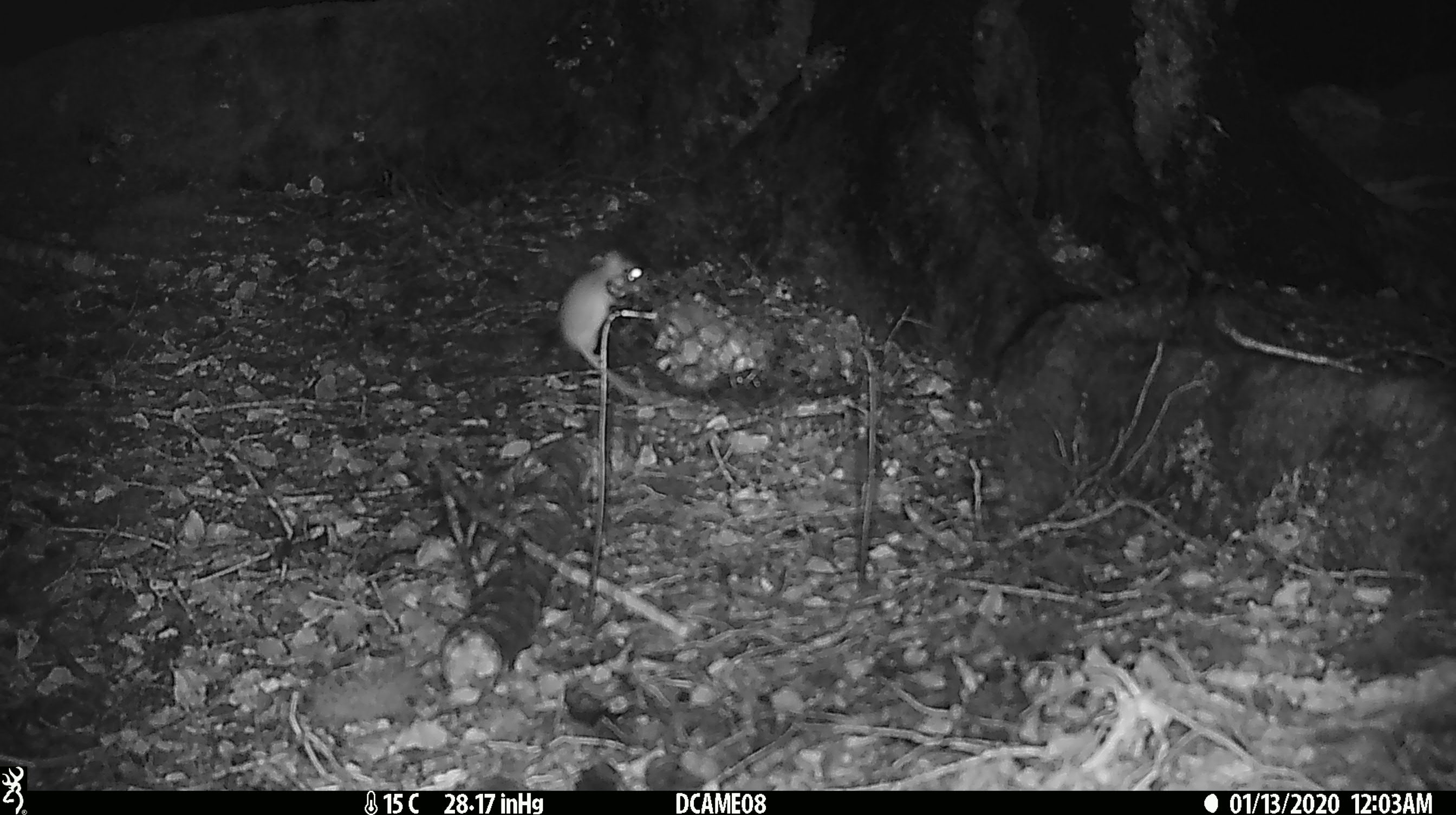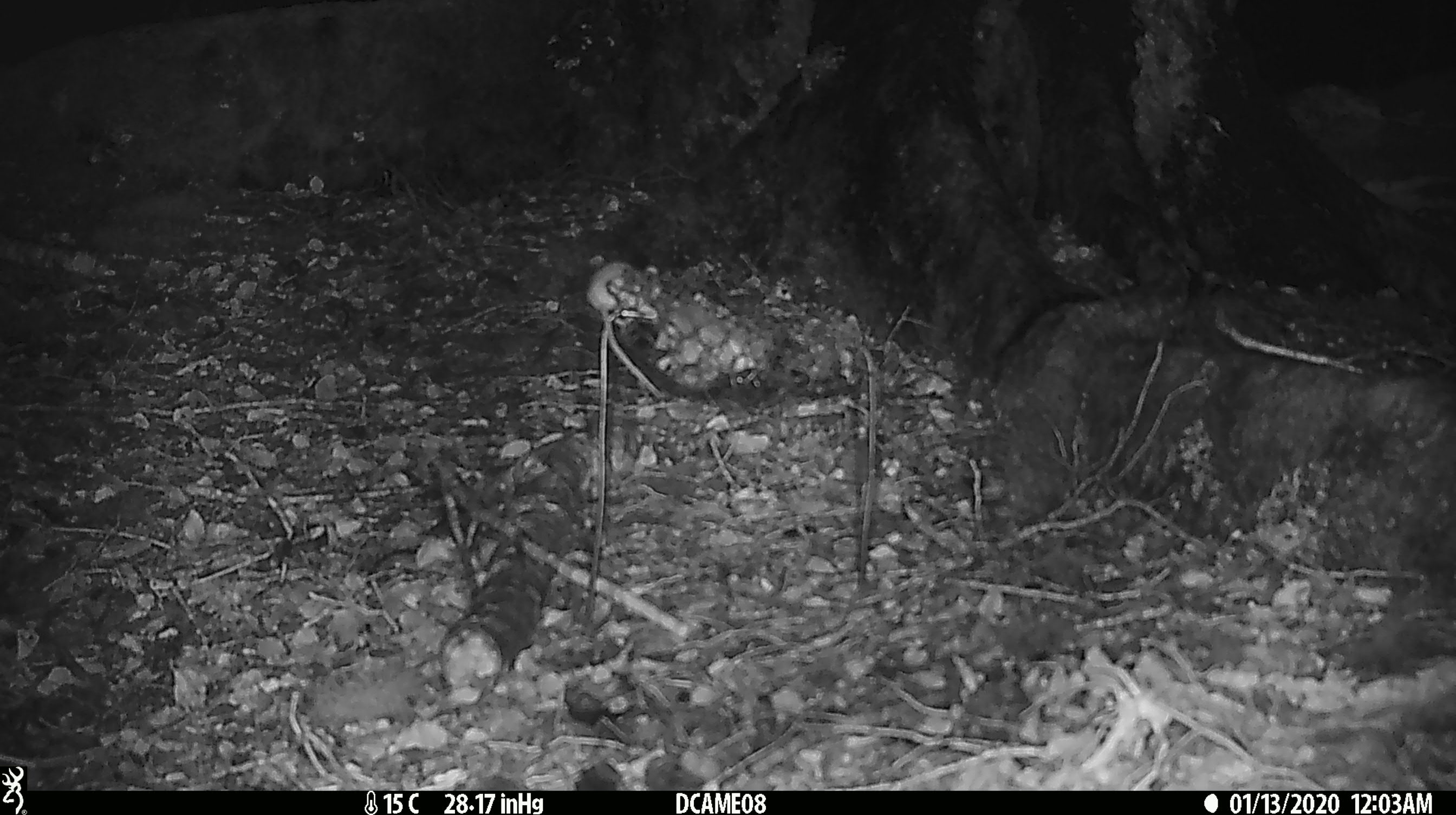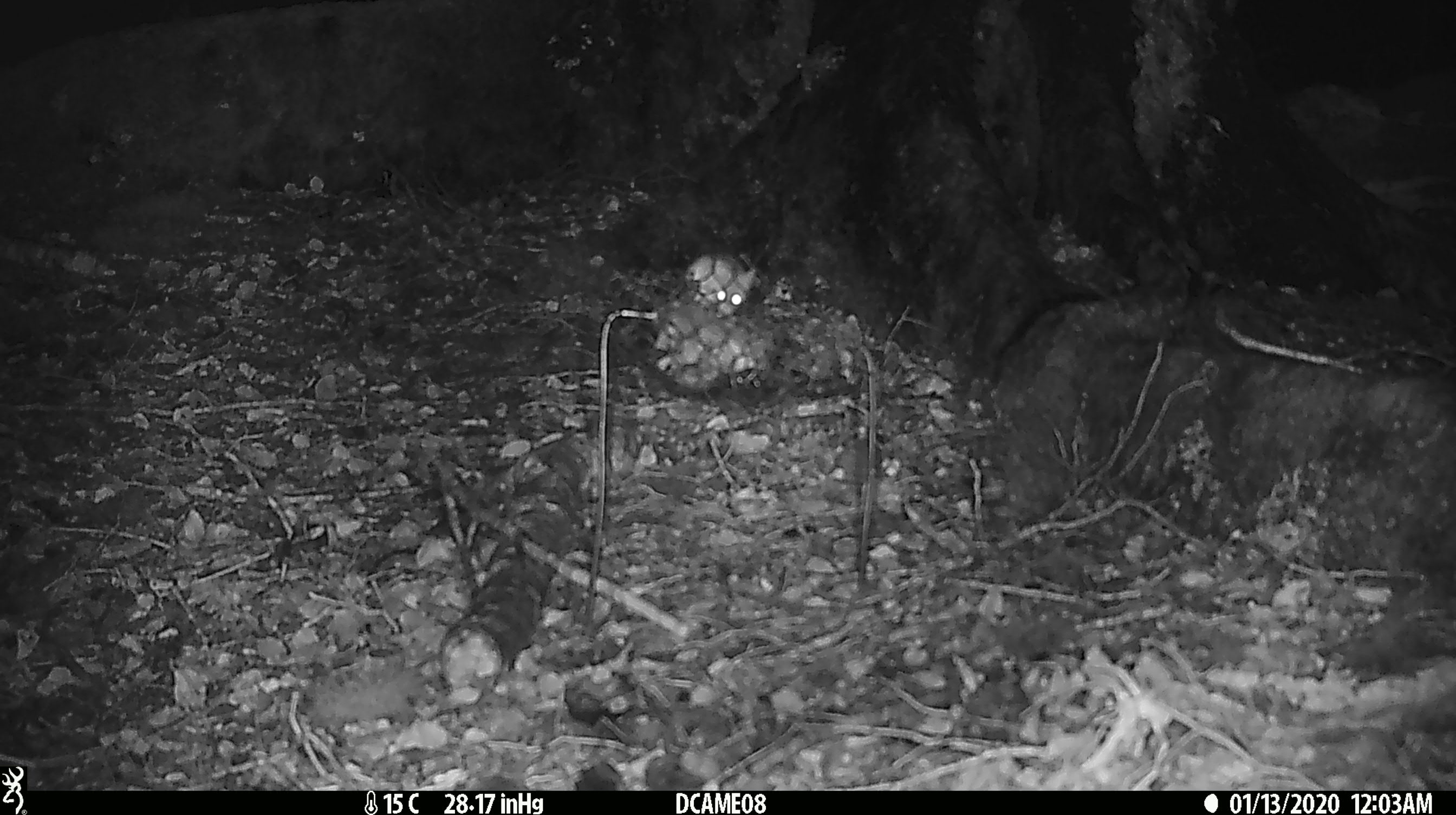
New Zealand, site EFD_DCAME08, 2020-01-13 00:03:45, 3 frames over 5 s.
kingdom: Animalia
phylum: Chordata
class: Mammalia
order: Rodentia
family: Muridae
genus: Mus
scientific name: Mus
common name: mouse